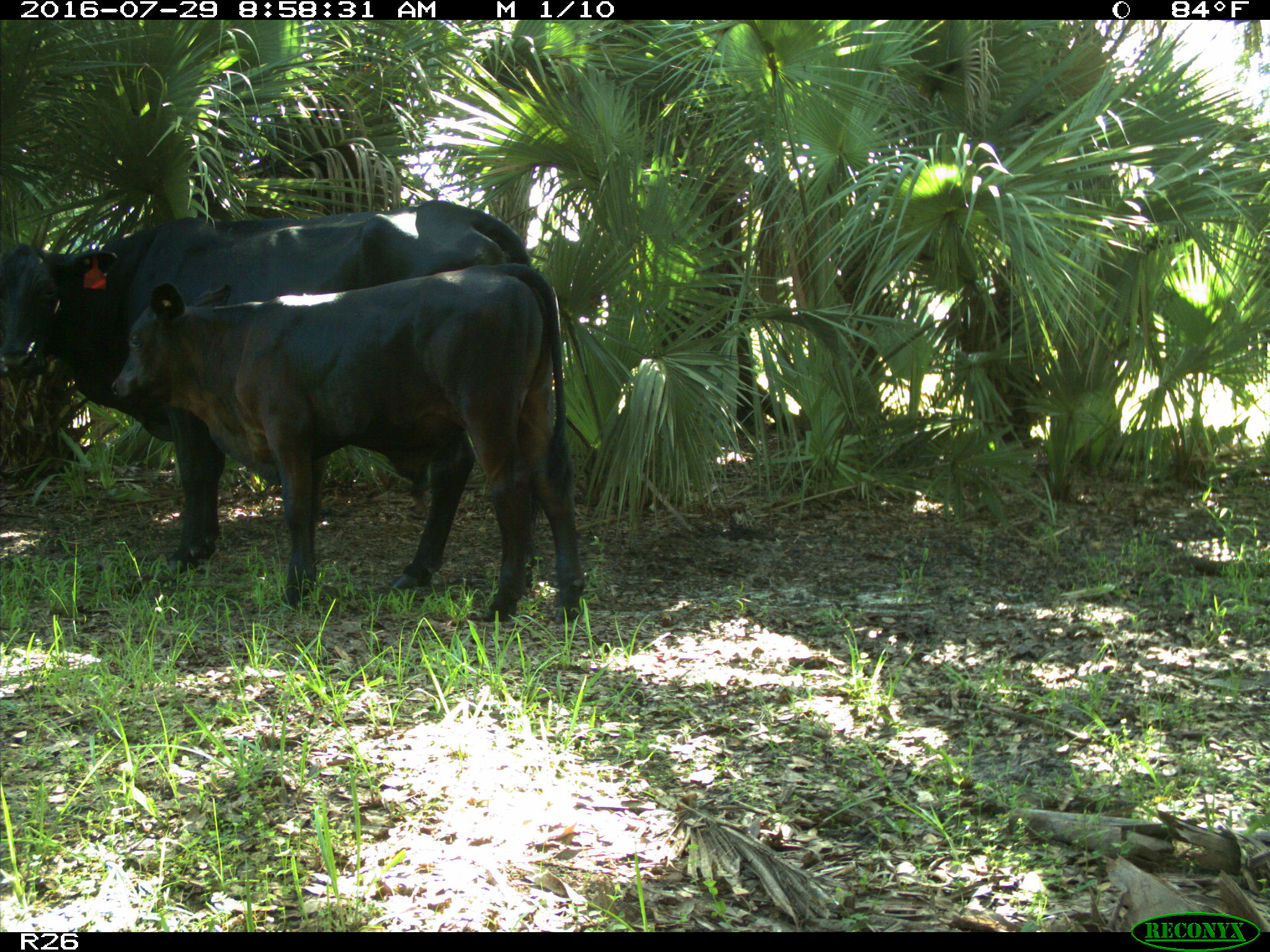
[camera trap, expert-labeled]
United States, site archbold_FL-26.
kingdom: Animalia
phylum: Chordata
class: Mammalia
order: Artiodactyla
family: Bovidae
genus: Bos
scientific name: Bos taurus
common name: domestic cow